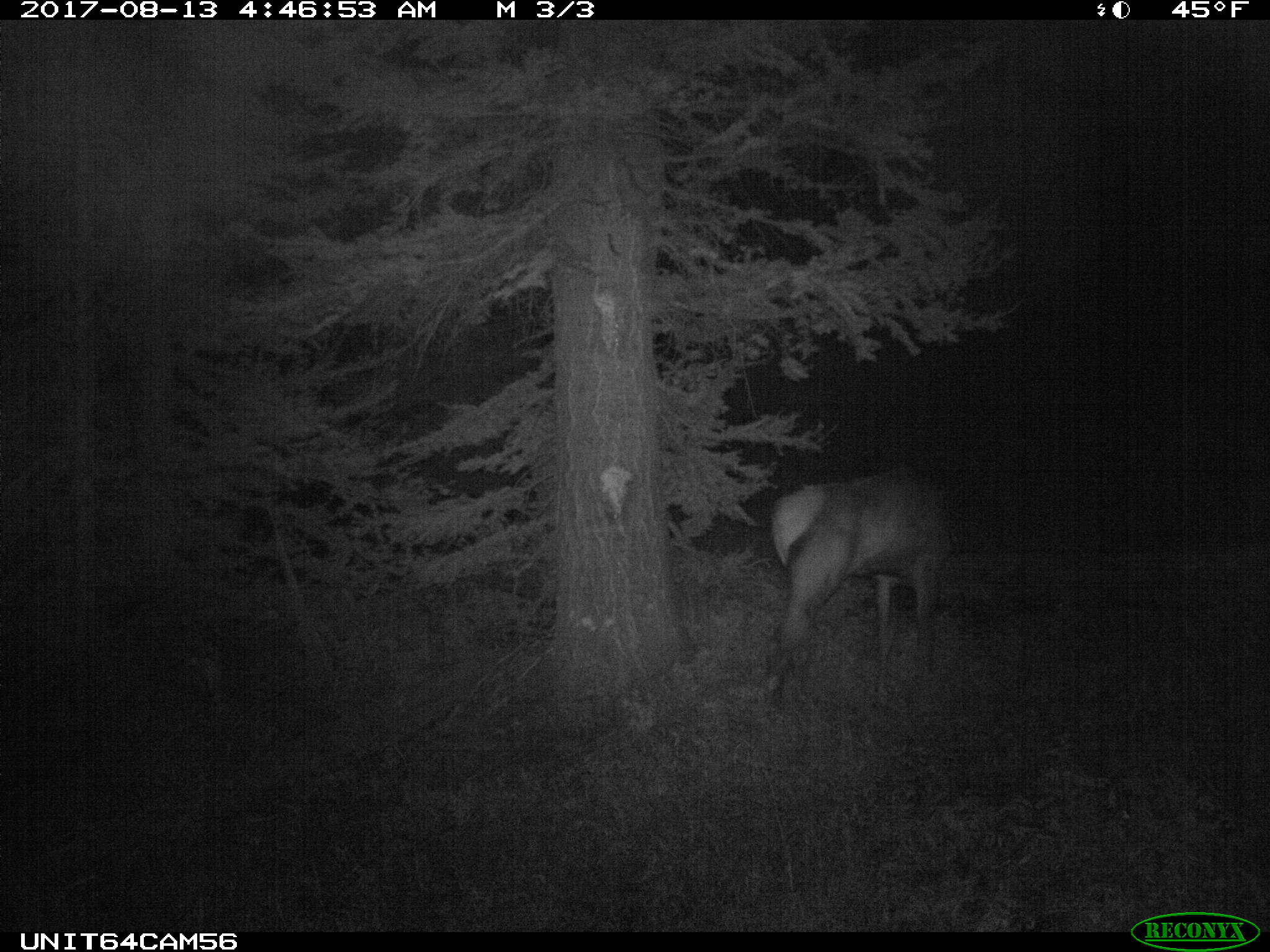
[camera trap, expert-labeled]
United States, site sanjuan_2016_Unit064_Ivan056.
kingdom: Animalia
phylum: Chordata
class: Mammalia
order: Artiodactyla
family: Cervidae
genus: Cervus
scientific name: Cervus elaphus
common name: red deer